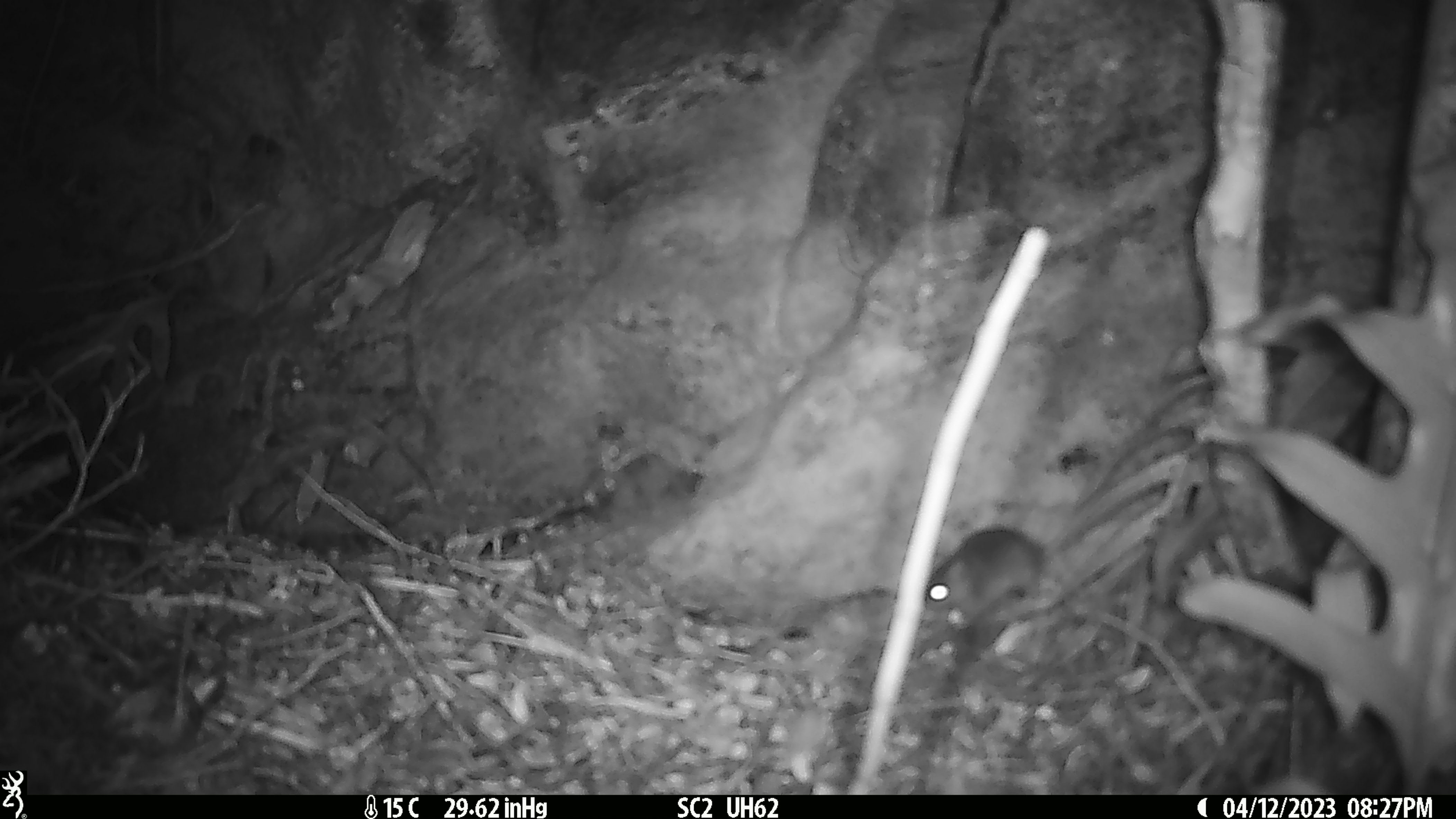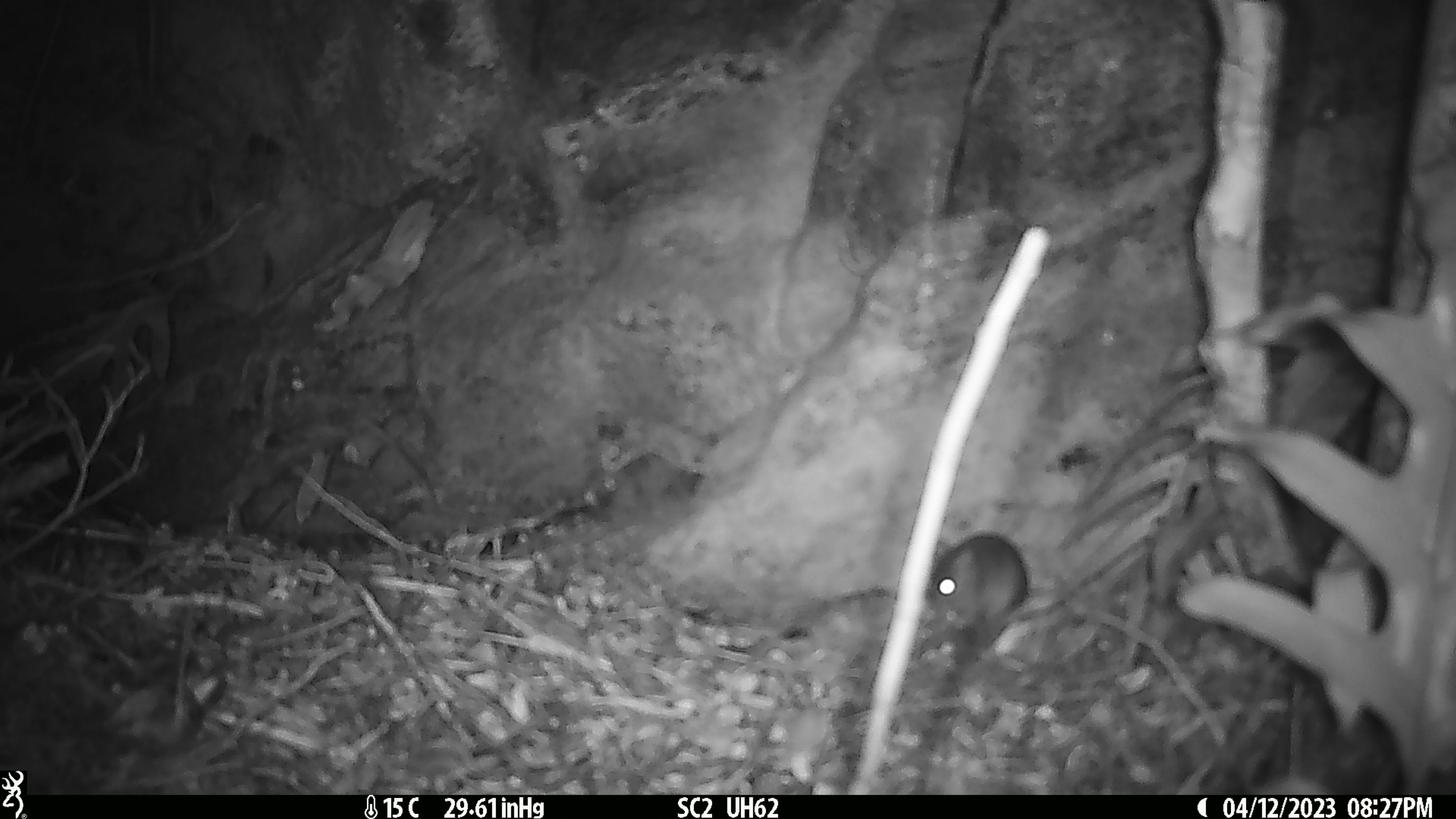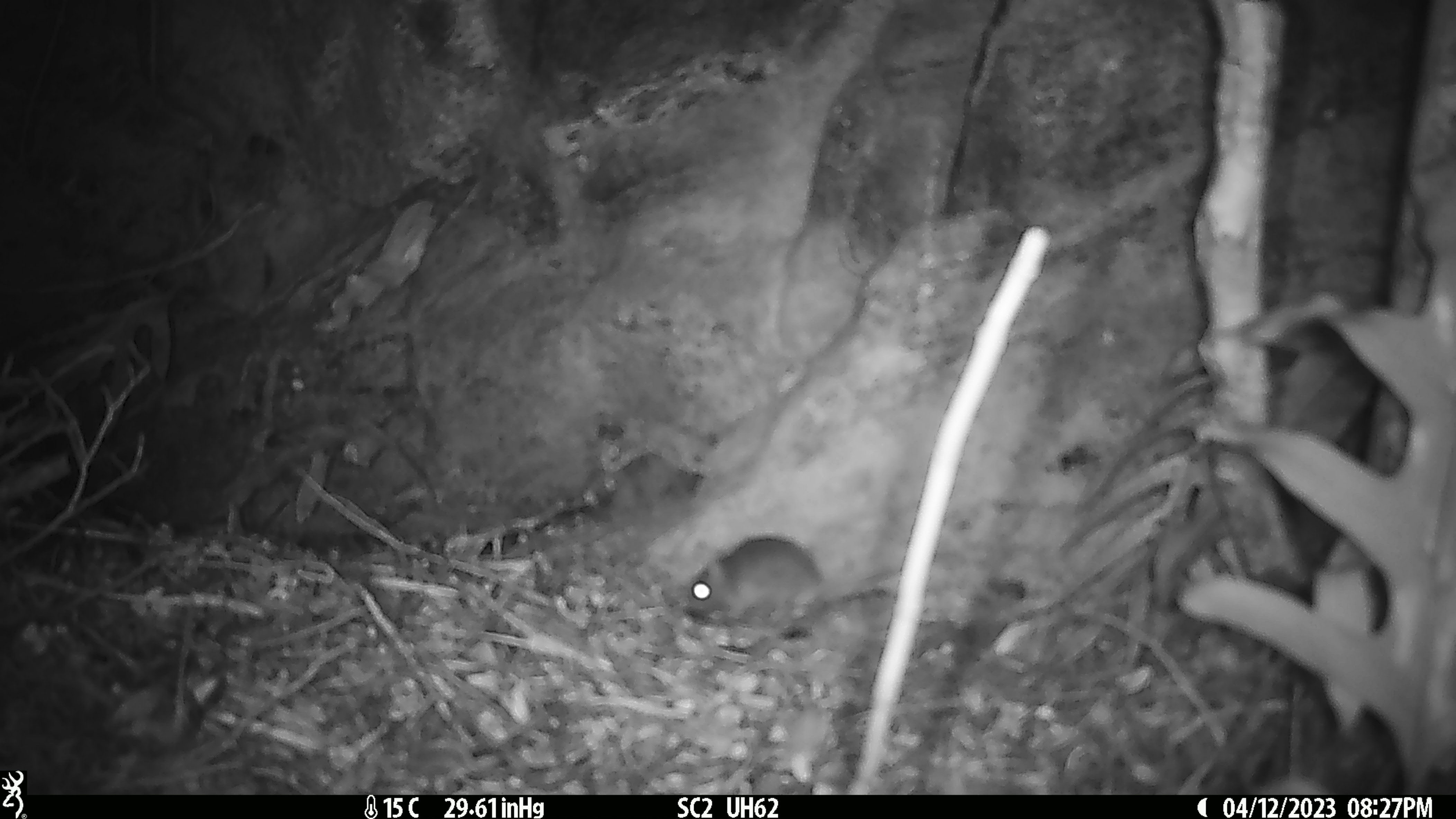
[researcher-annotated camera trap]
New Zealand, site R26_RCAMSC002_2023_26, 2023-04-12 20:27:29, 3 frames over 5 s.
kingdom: Animalia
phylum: Chordata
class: Mammalia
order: Rodentia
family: Muridae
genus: Mus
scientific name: Mus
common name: mouse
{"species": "mouse (Mus)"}